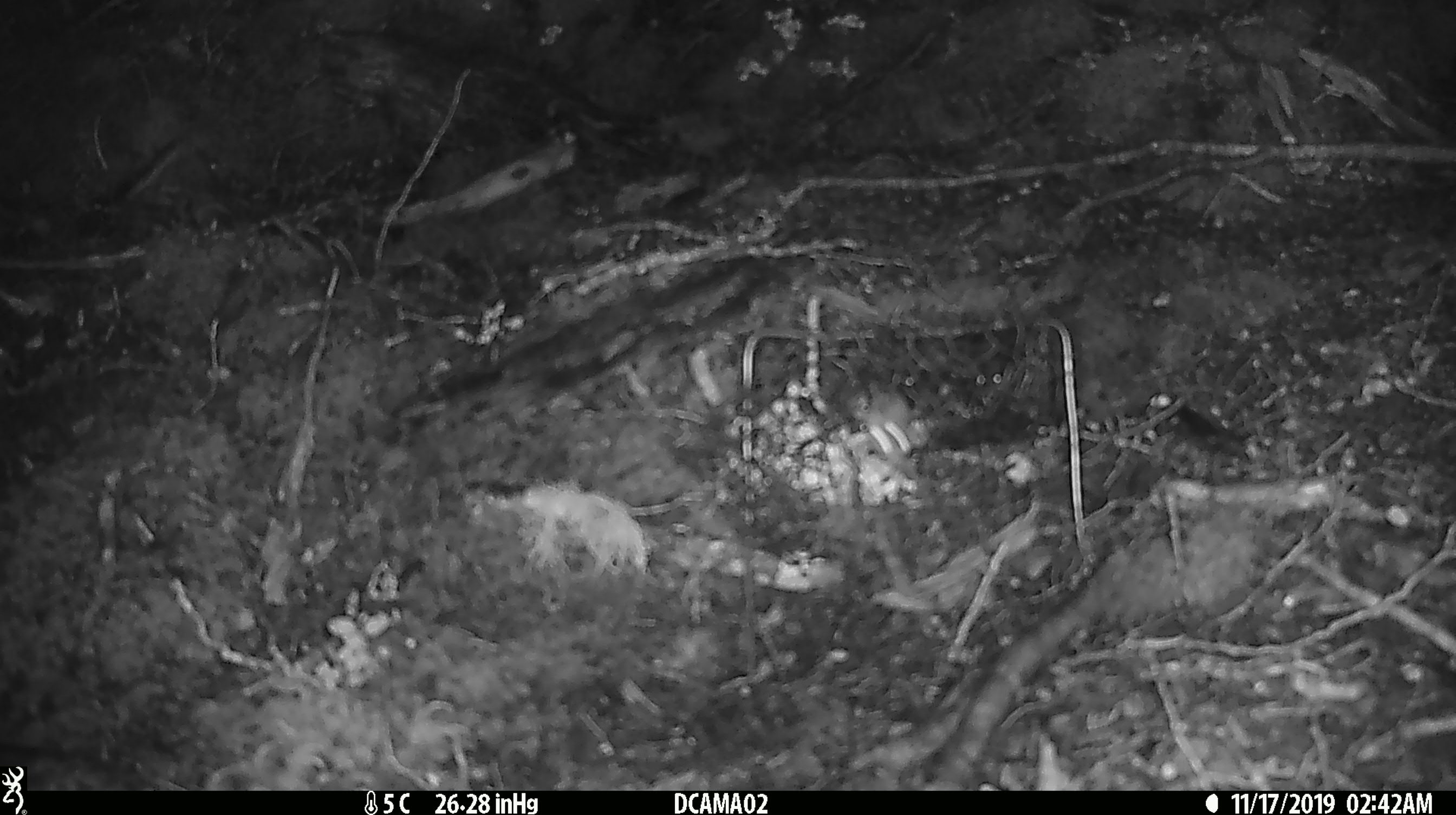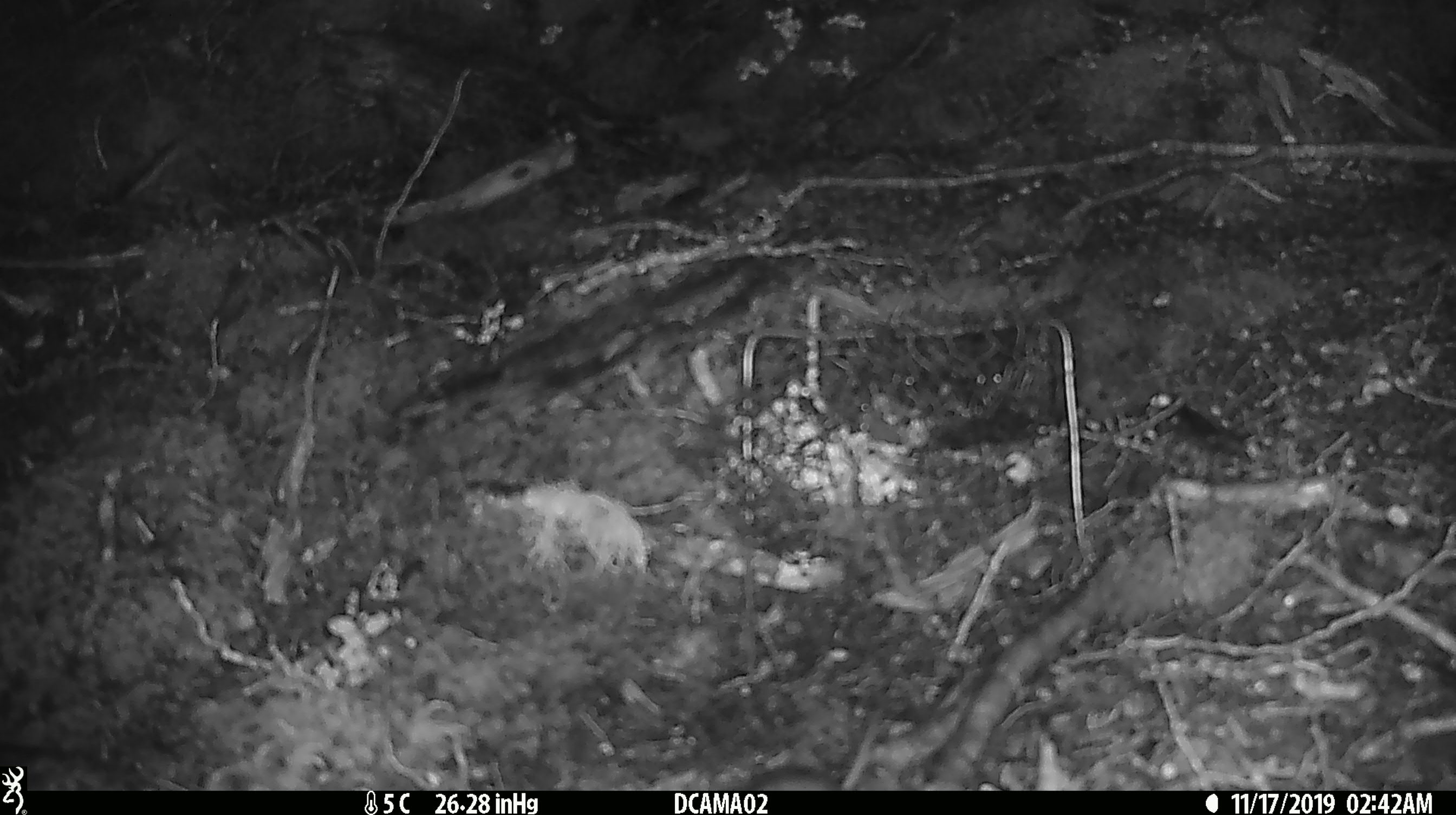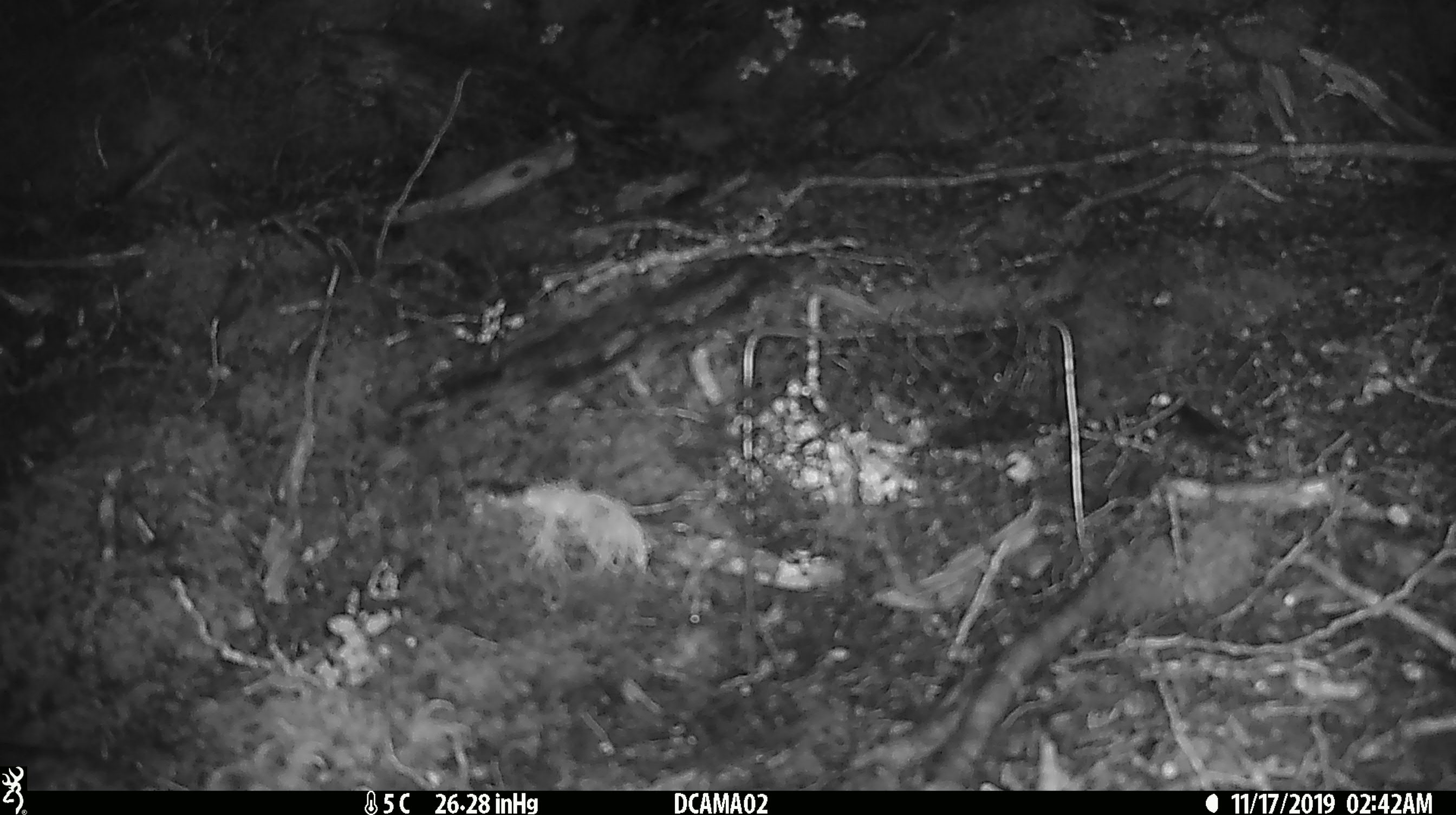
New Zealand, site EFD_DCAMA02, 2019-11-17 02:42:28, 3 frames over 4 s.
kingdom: Animalia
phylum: Chordata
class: Mammalia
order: Rodentia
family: Muridae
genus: Mus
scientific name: Mus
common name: mouse